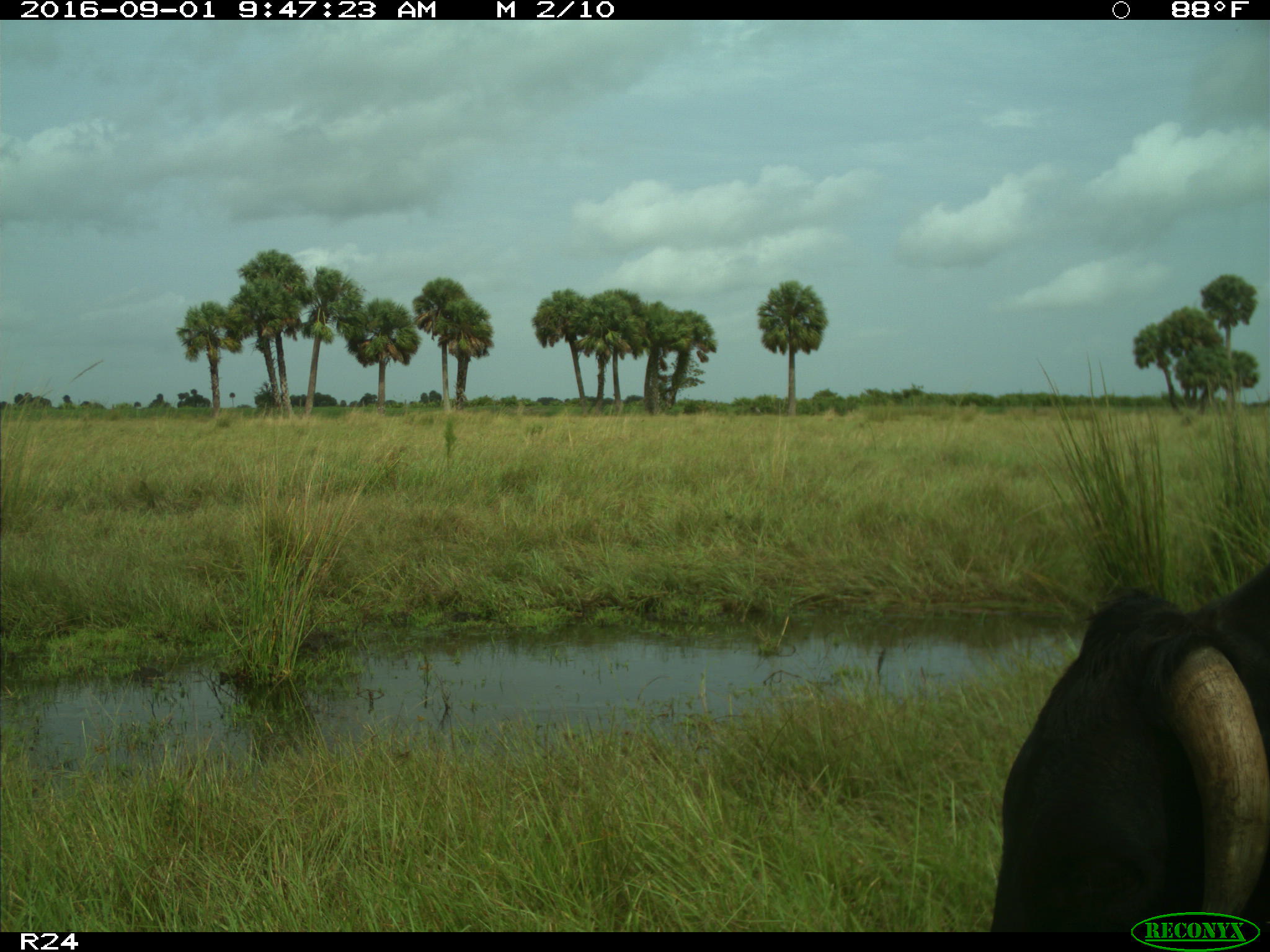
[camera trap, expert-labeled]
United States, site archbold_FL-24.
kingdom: Animalia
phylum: Chordata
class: Mammalia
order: Artiodactyla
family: Bovidae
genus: Bos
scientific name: Bos taurus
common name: domestic cow